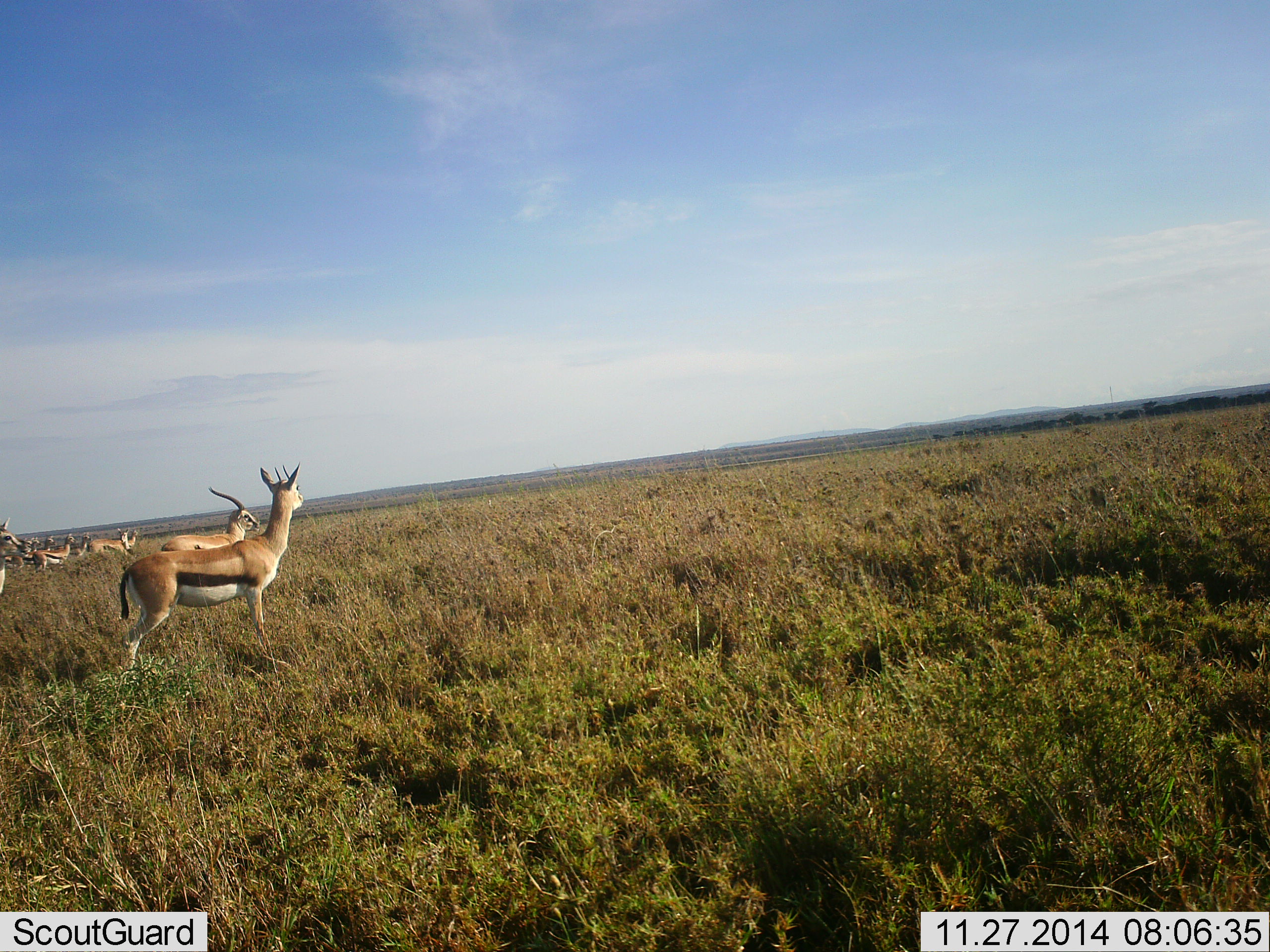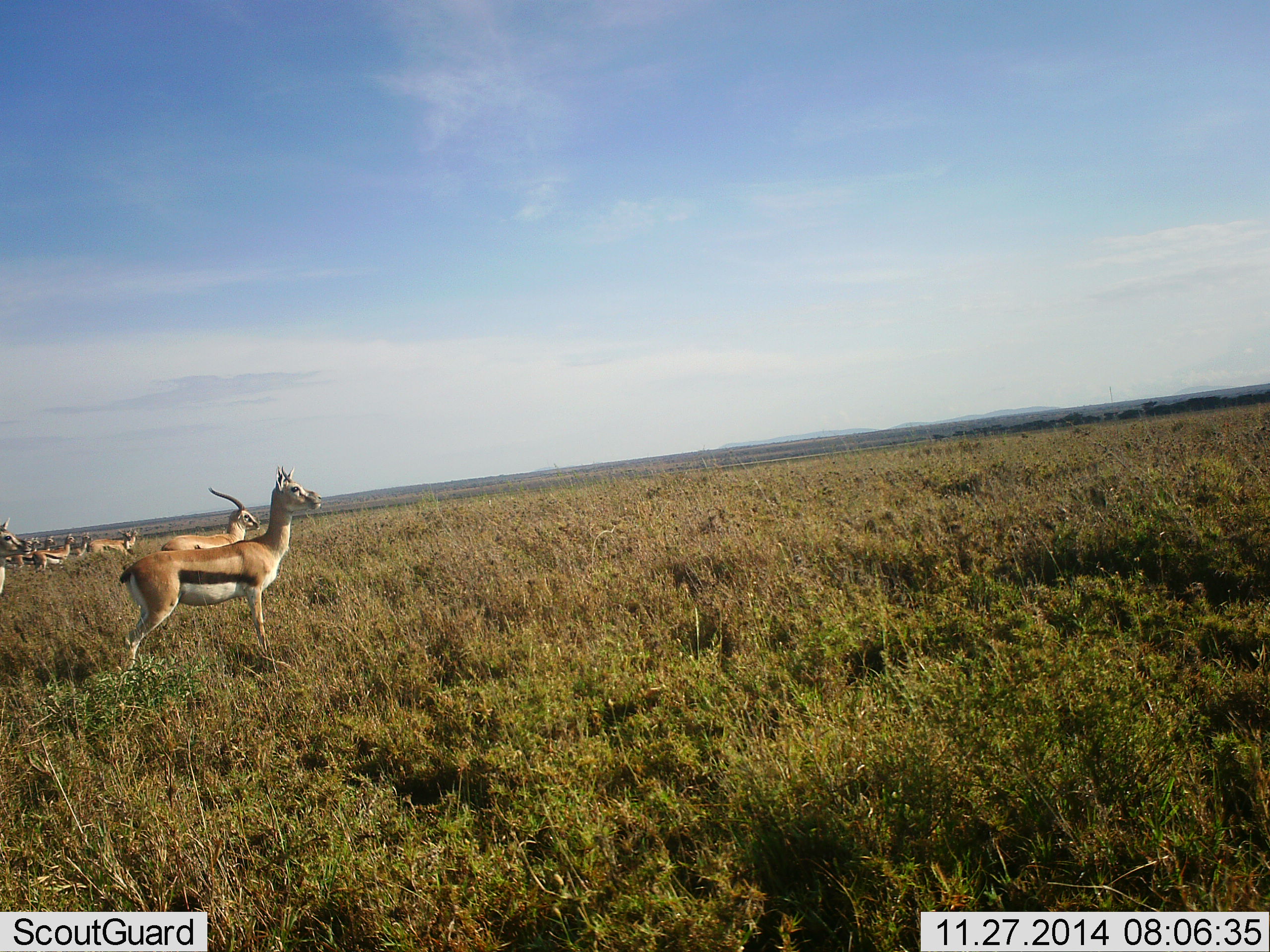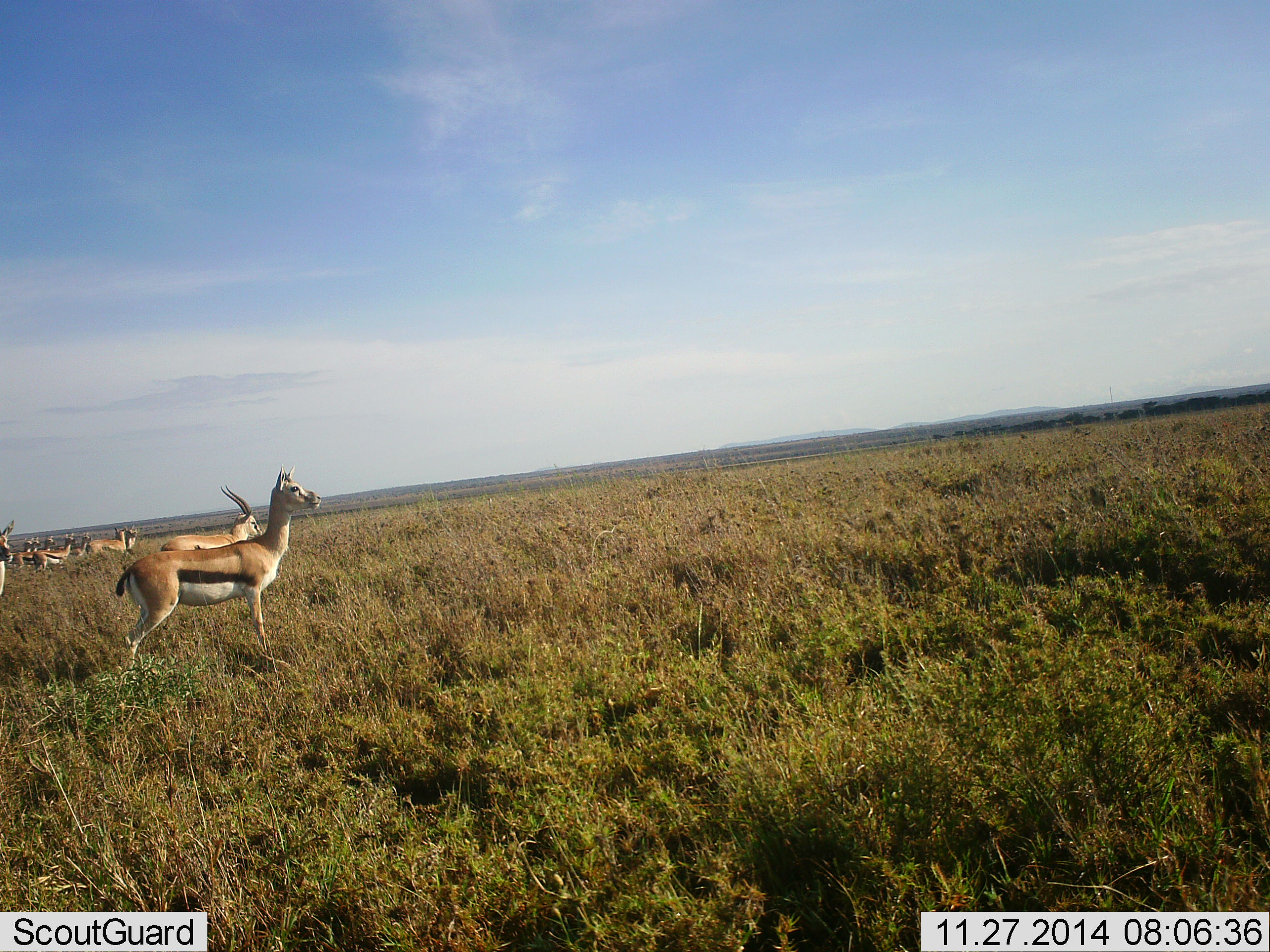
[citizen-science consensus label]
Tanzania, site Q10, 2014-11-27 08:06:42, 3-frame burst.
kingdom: Animalia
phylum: Chordata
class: Mammalia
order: Artiodactyla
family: Bovidae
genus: Eudorcas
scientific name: Eudorcas thomsonii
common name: thomson's gazelle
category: gazellethomsons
Gazellethomsons (thomson's gazelle) (Eudorcas thomsonii), count 9. Behavior (volunteer vote fractions): standing 100%, resting 0%, moving 0%, interacting 0%. Young present (vote fraction): 10%. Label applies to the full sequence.